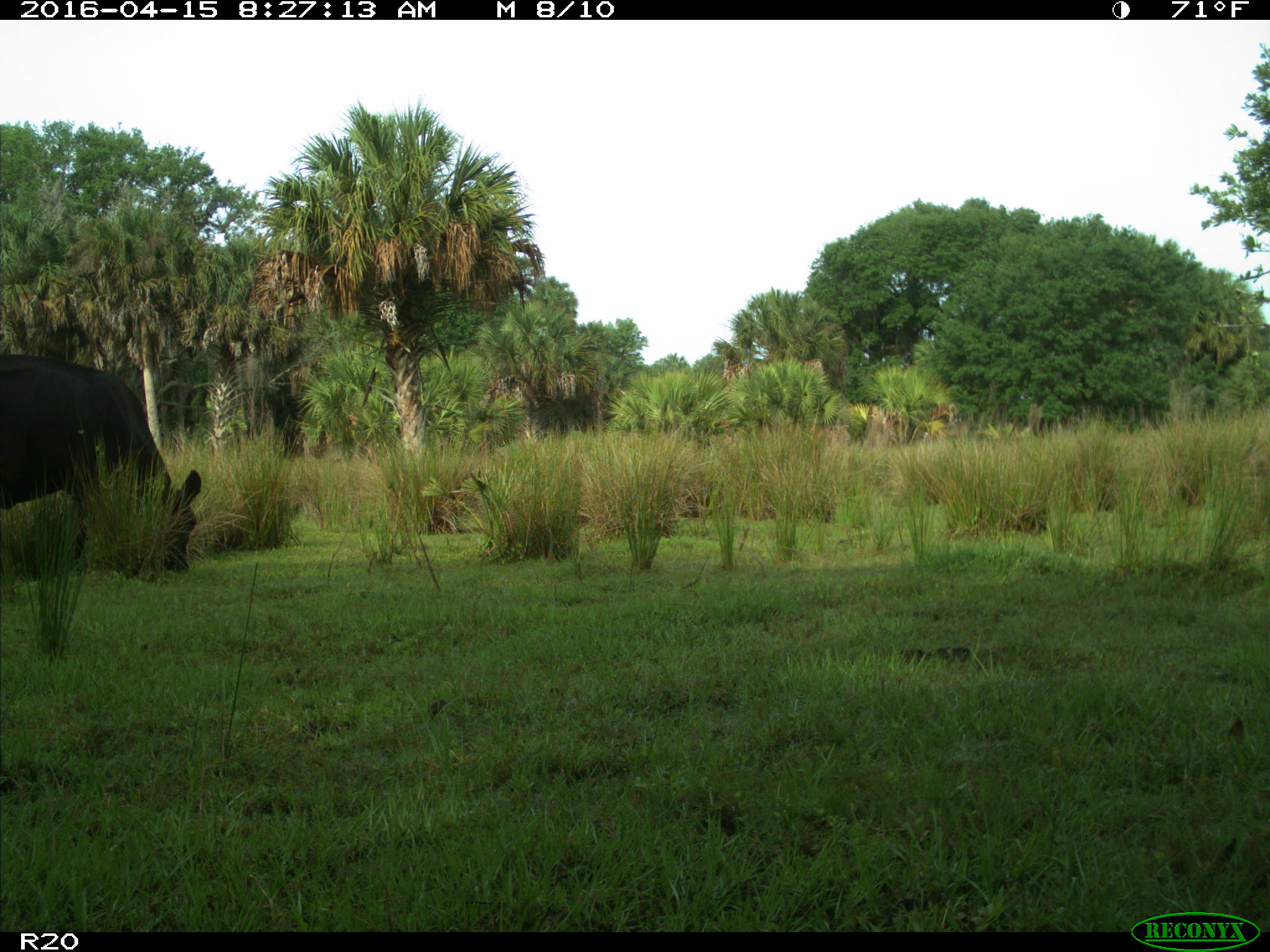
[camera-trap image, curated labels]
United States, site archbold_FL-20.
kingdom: Animalia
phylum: Chordata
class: Mammalia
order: Artiodactyla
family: Bovidae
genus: Bos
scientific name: Bos taurus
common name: domestic cow